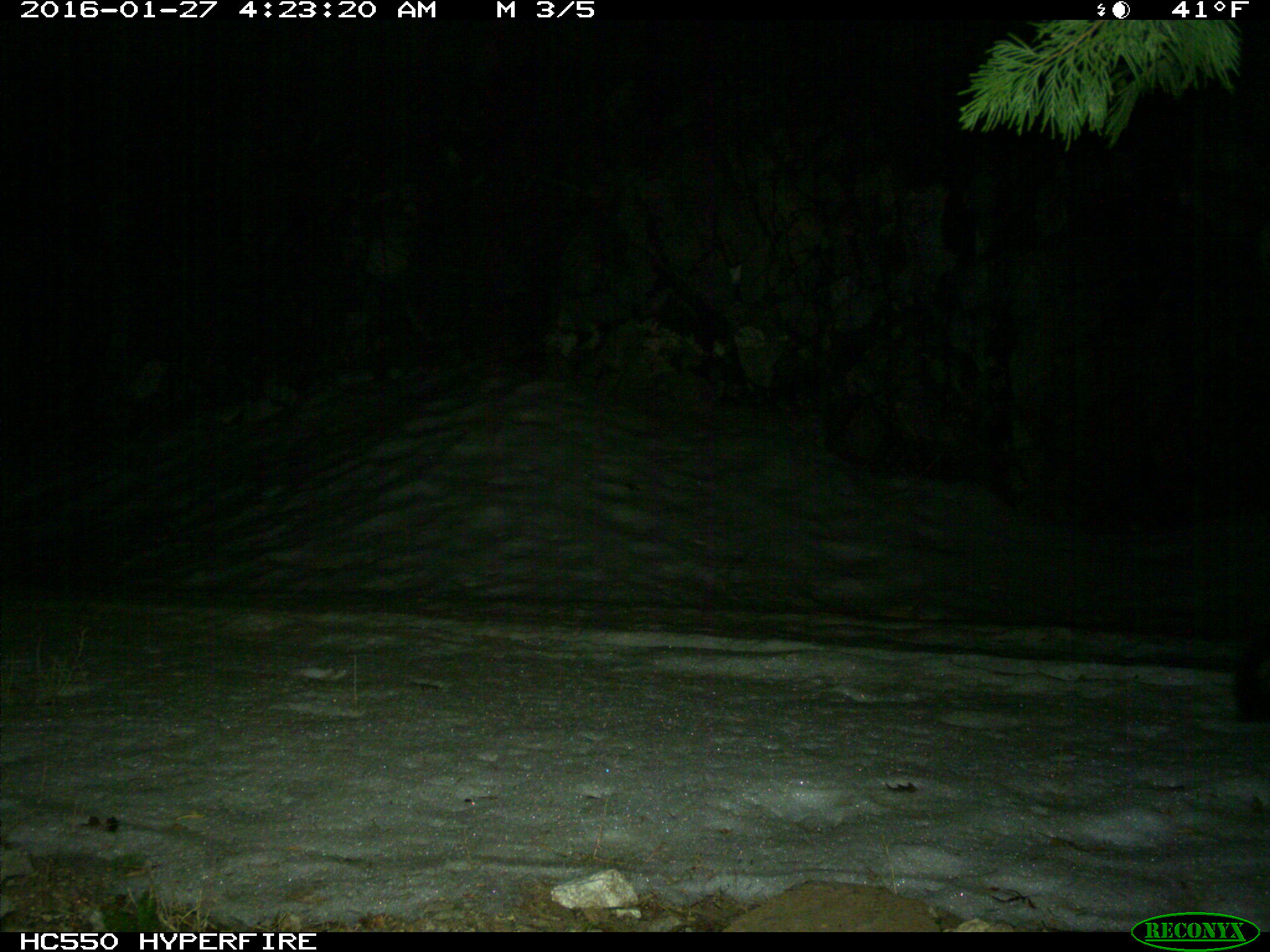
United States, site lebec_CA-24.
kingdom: Animalia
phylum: Chordata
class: Mammalia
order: Carnivora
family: Mephitidae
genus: Mephitis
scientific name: Mephitis mephitis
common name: striped skunk